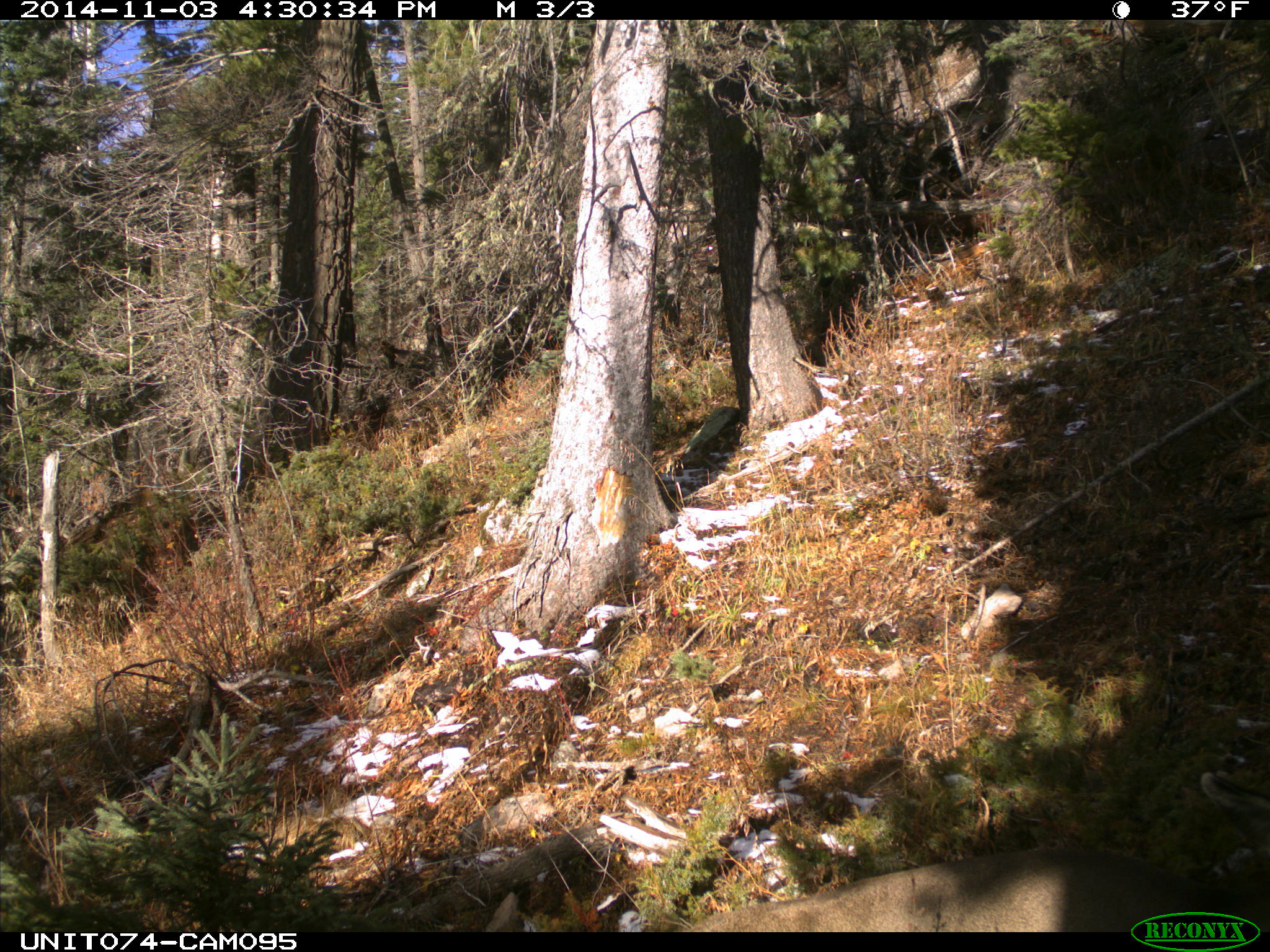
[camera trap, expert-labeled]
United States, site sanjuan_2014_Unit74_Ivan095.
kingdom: Animalia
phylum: Chordata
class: Mammalia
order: Artiodactyla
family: Cervidae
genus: Odocoileus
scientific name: Odocoileus hemionus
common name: mule deer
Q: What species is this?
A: Odocoileus hemionus (mule deer).